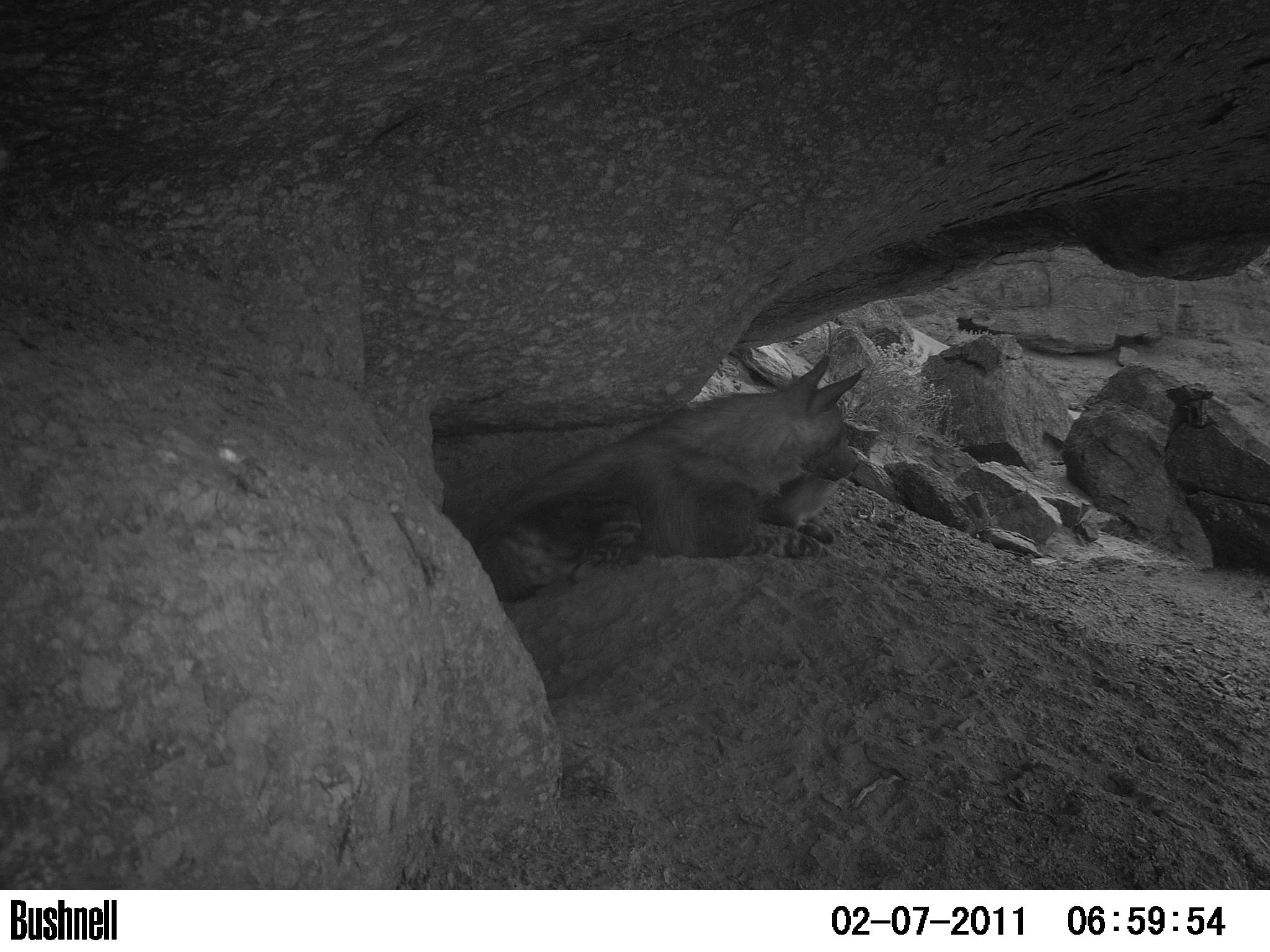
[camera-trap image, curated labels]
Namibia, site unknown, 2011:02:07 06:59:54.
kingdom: Animalia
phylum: Chordata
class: Mammalia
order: Carnivora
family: Hyaenidae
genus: Parahyaena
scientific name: Parahyaena brunnea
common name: brown hyena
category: hyaena brunnea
Hyaena brunnea (brown hyena) (Parahyaena brunnea).